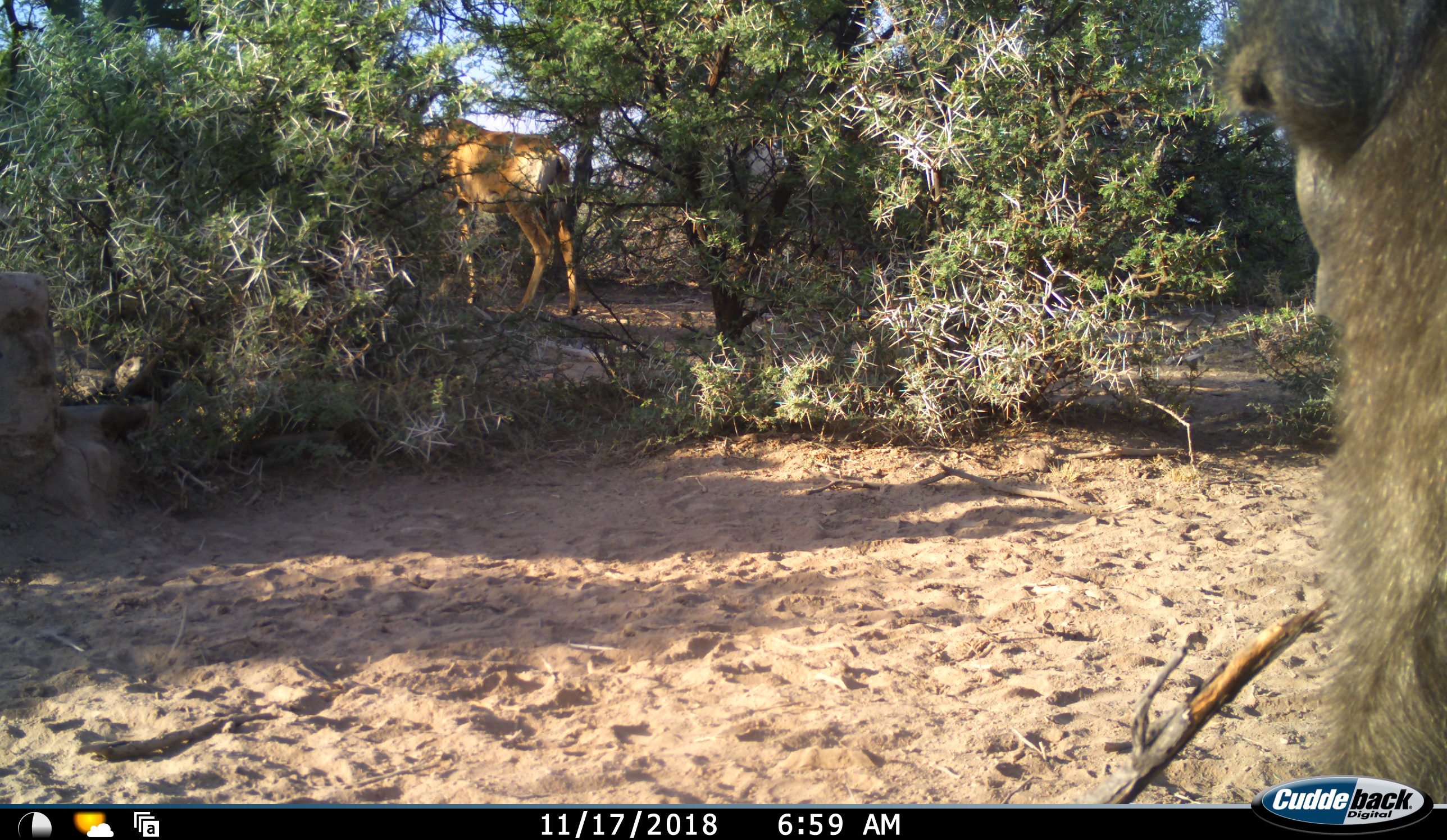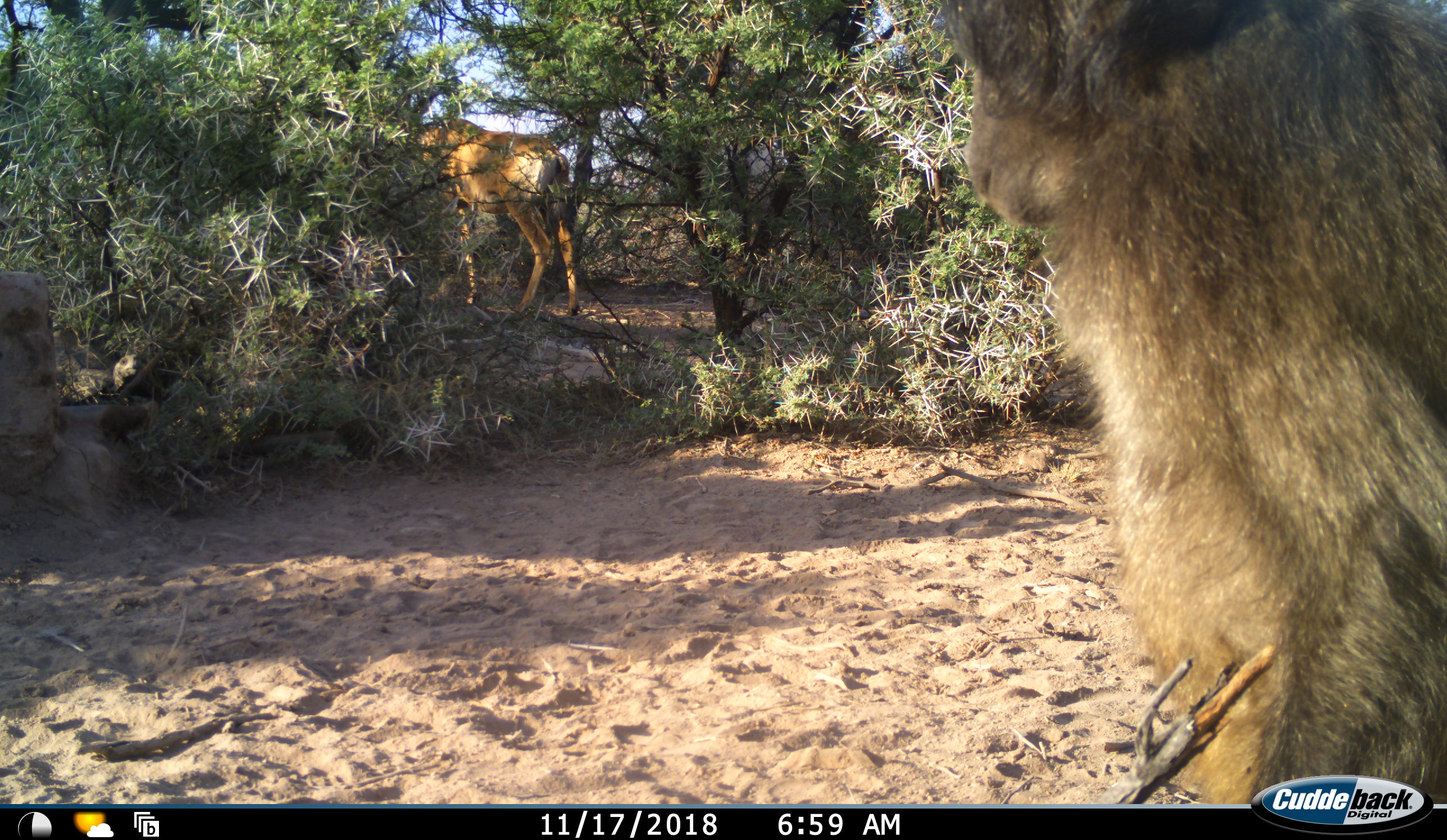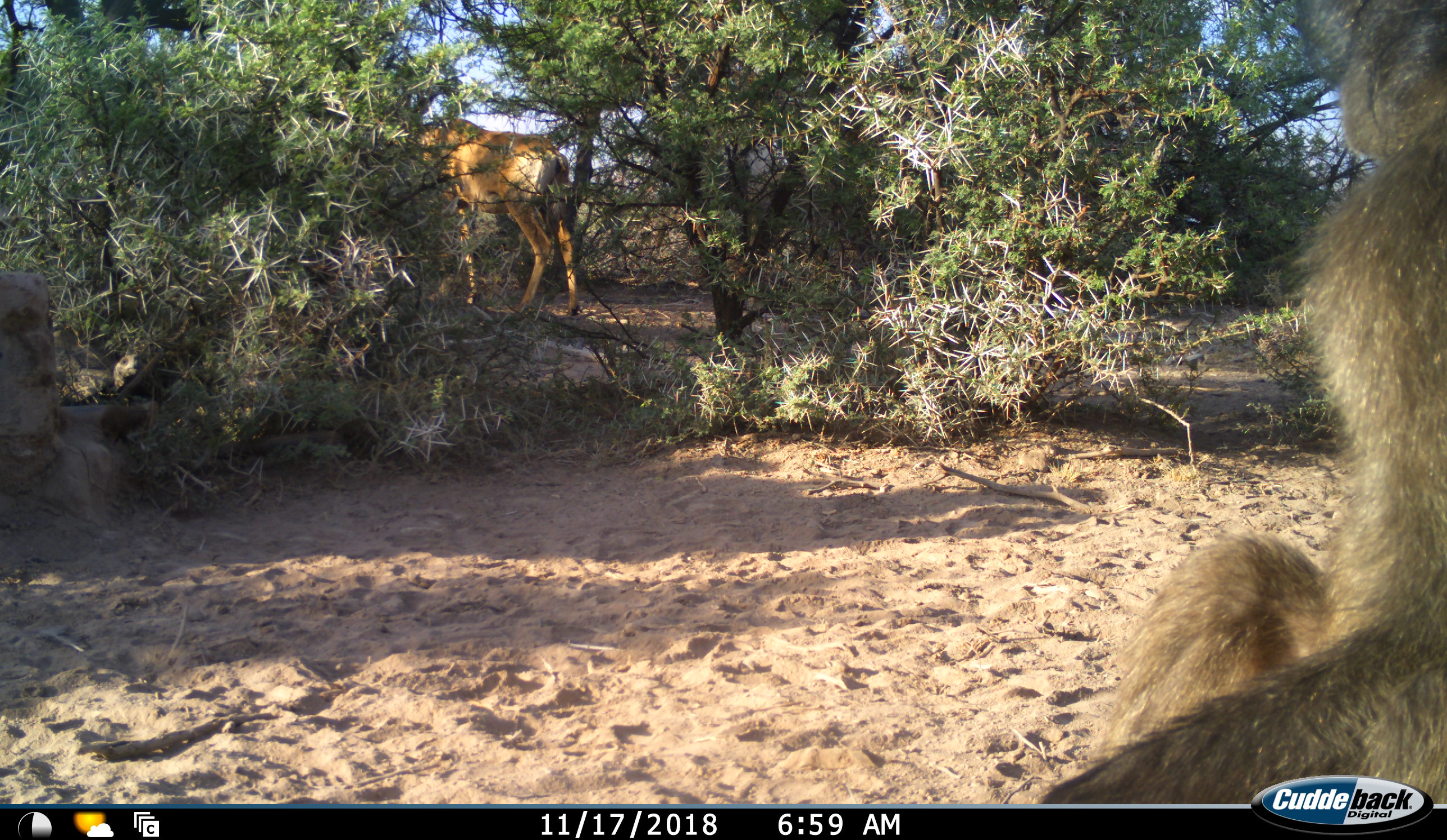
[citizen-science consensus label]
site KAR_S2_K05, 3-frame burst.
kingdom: Animalia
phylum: Chordata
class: Mammalia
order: Primates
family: Cercopithecidae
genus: Papio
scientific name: Papio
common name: baboon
Baboon (Papio), count 1. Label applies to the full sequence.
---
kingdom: Animalia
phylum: Chordata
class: Mammalia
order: Artiodactyla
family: Bovidae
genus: Alcelaphus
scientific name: Alcelaphus buselaphus caama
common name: red hartebeest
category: hartebeestred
Hartebeestred (red hartebeest) (Alcelaphus buselaphus caama), count 1. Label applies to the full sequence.